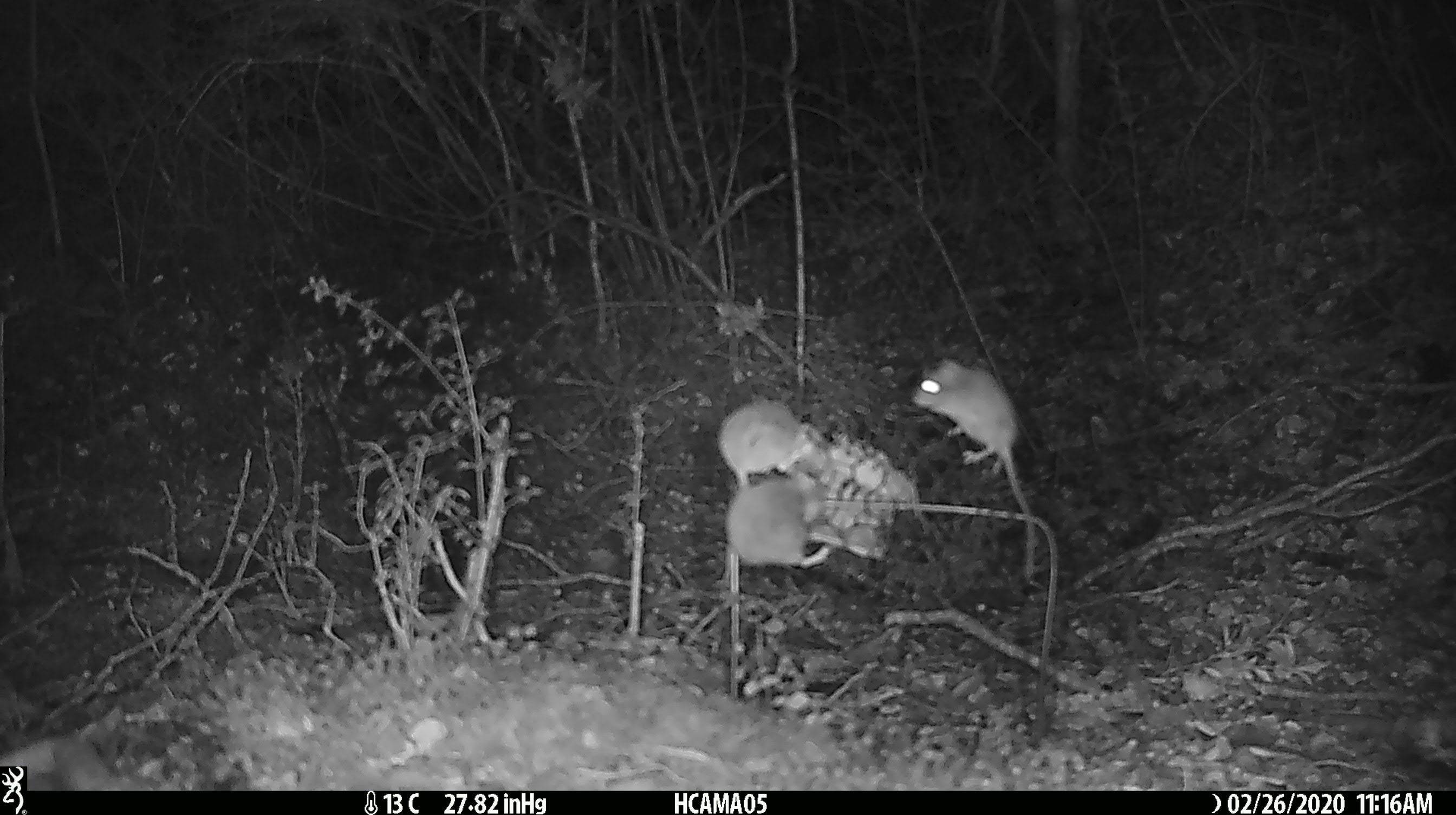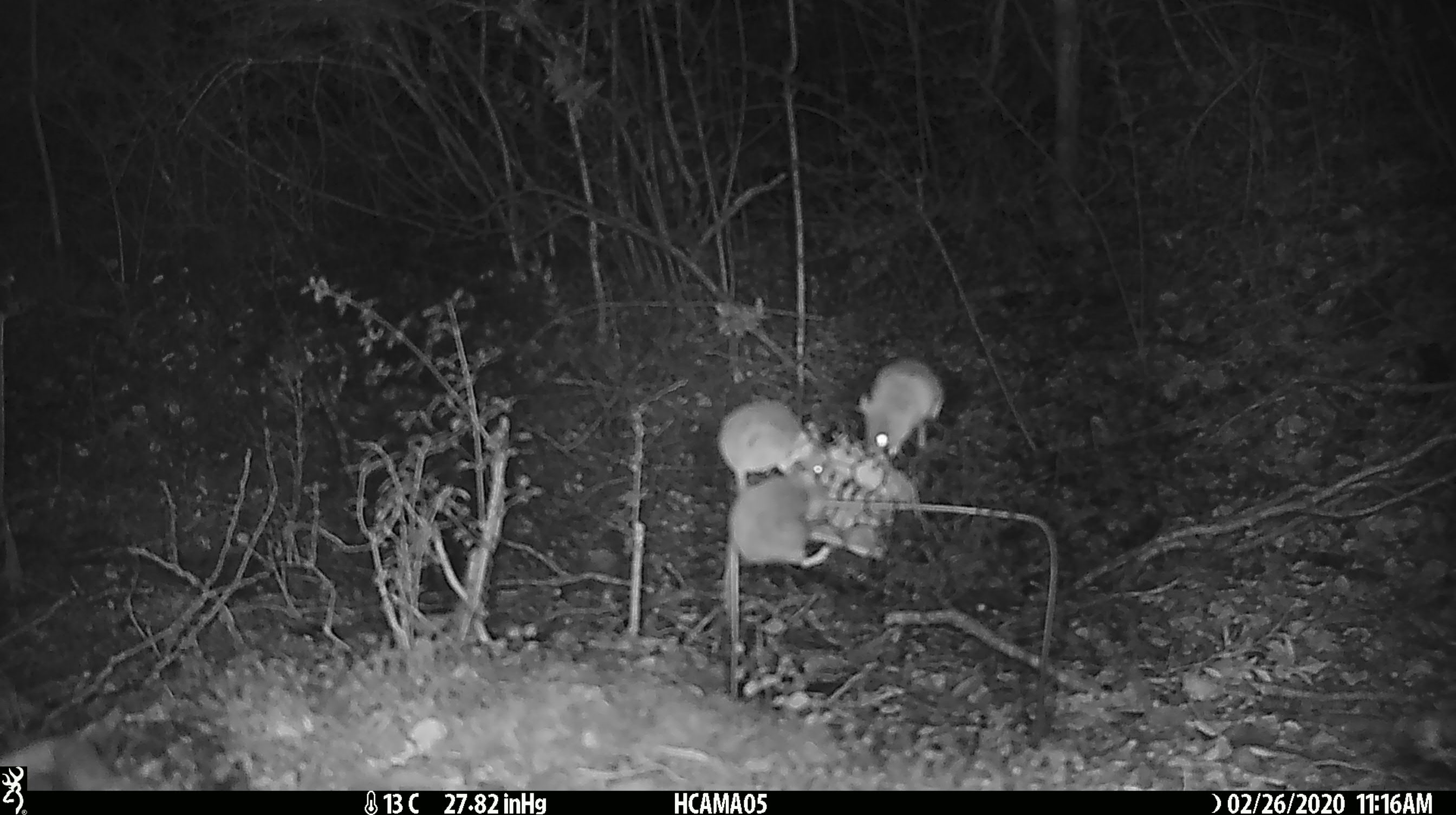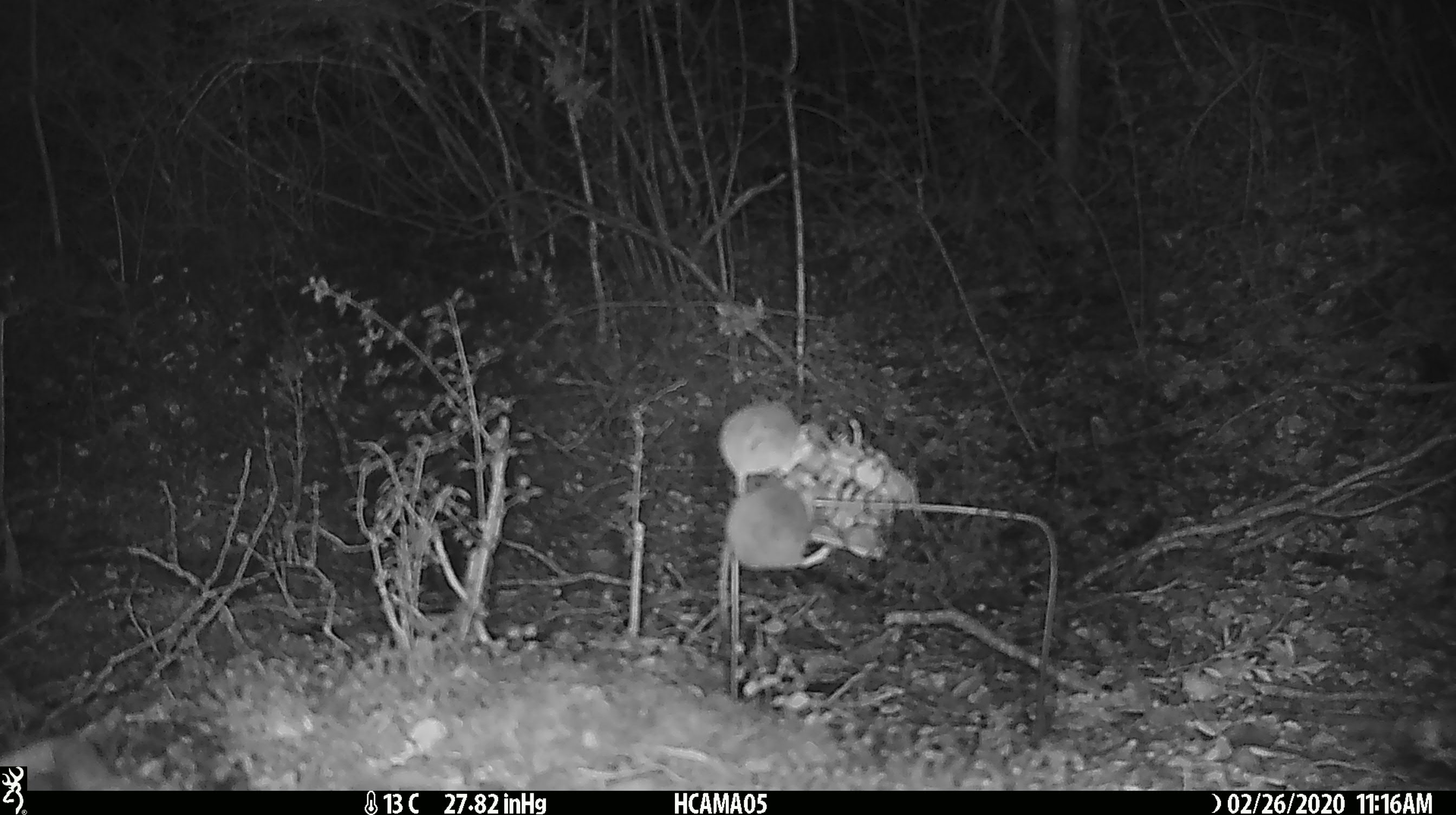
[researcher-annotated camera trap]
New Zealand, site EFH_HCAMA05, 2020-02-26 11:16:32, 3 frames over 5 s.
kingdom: Animalia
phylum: Chordata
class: Mammalia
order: Rodentia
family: Muridae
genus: Mus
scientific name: Mus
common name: mouse